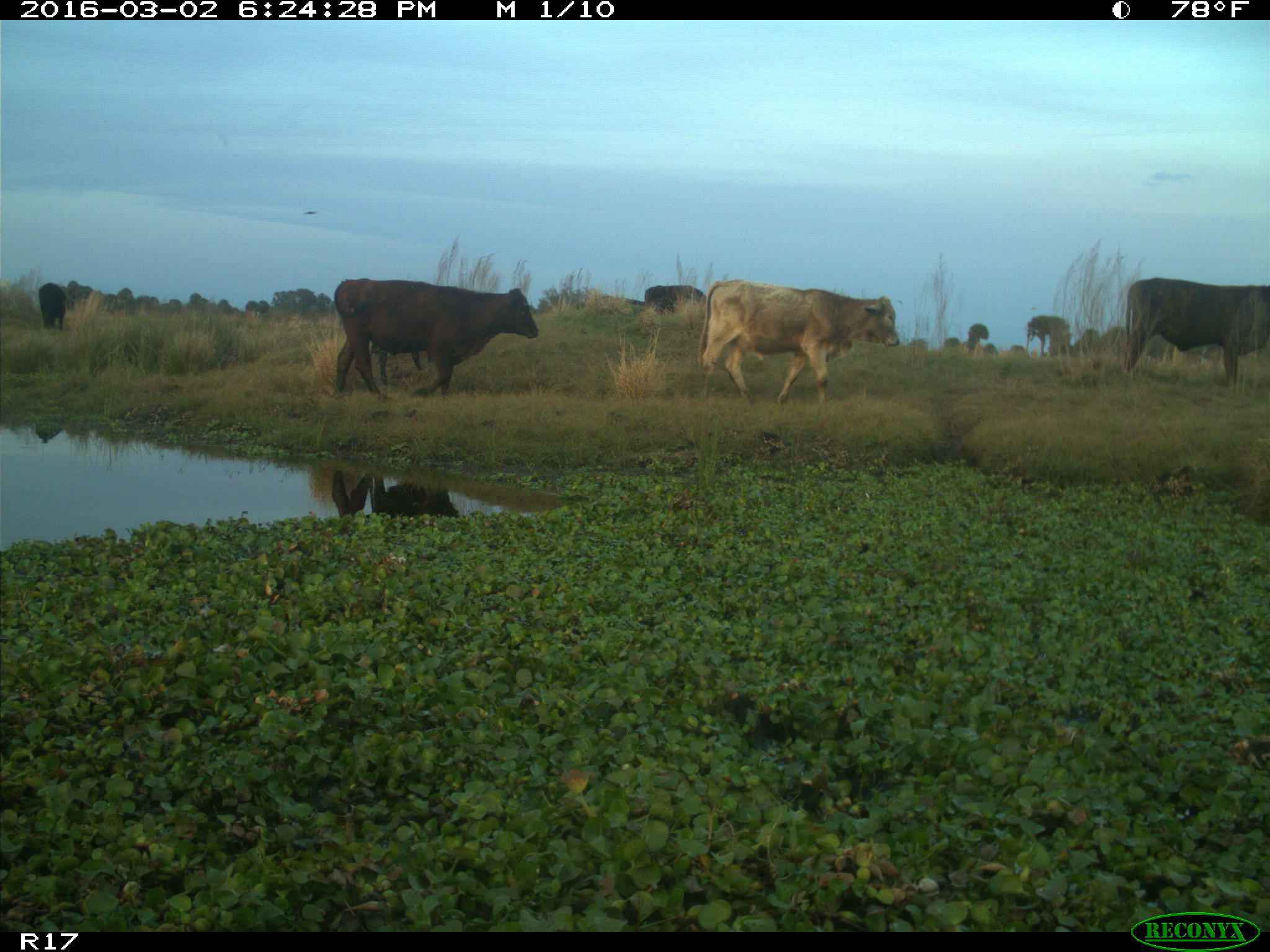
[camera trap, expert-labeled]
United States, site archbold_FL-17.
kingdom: Animalia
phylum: Chordata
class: Mammalia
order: Artiodactyla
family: Bovidae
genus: Bos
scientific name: Bos taurus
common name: domestic cow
Bos taurus (domestic cow).